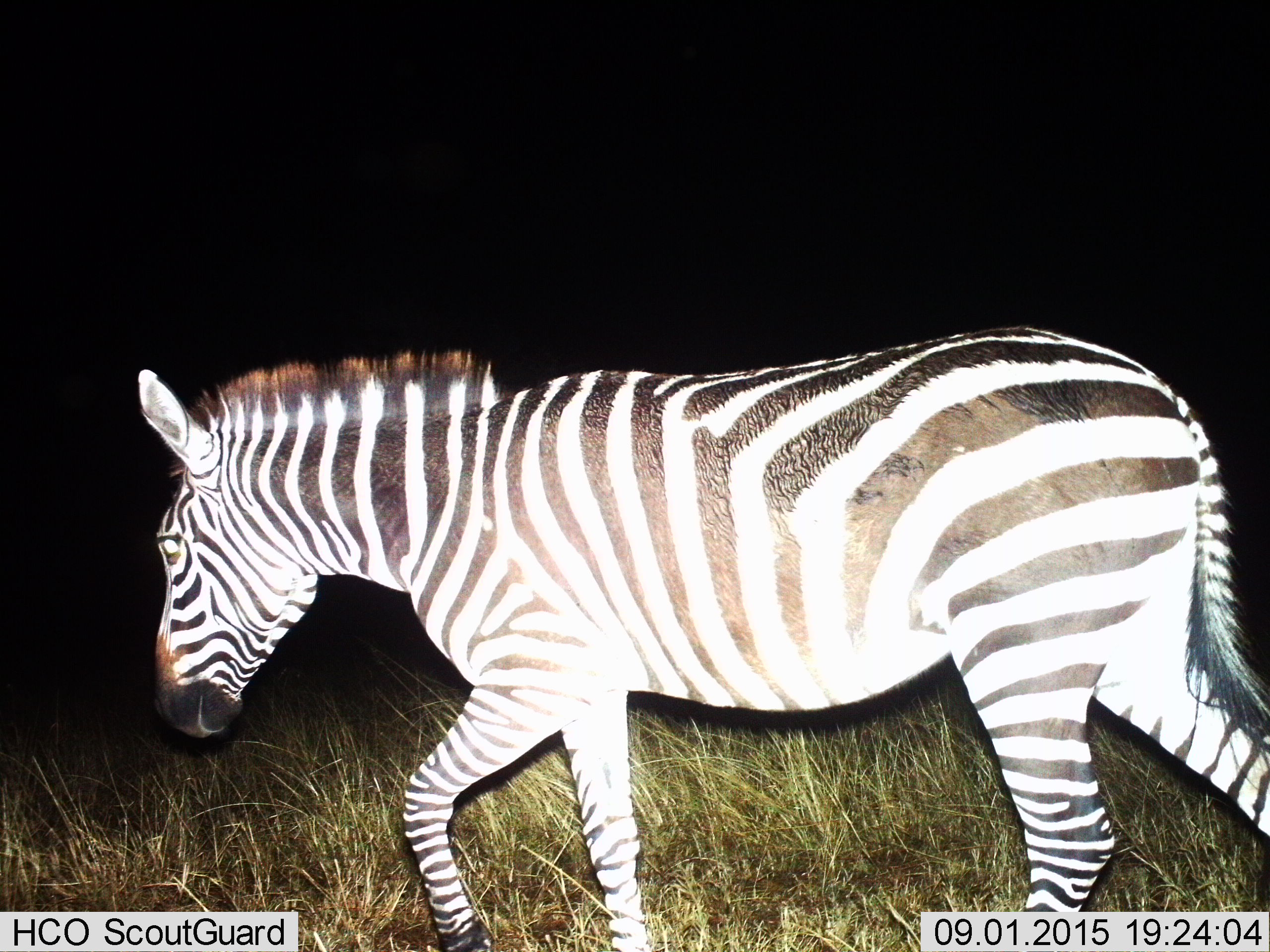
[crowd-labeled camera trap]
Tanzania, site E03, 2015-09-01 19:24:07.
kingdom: Animalia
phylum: Chordata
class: Mammalia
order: Perissodactyla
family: Equidae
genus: Equus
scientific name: Equus quagga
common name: plains zebra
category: zebra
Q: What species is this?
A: Zebra (plains zebra) (Equus quagga).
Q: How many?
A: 1.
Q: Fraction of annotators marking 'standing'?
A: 5%.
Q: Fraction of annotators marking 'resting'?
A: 0%.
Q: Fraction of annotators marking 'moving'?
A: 100%.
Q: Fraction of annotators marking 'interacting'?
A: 0%.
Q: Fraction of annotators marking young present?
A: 0%.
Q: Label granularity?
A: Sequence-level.